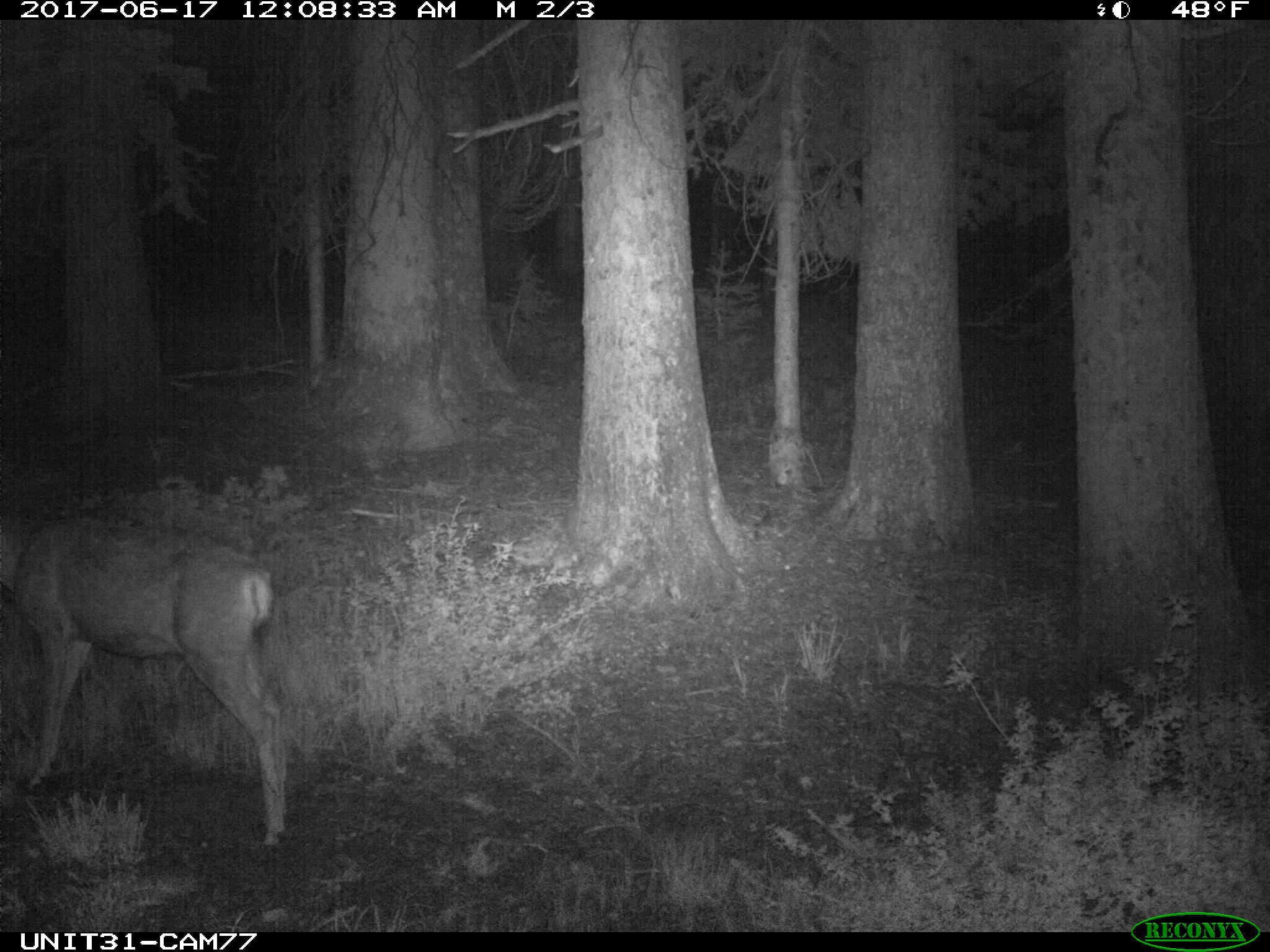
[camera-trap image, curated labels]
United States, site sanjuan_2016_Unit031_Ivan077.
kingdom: Animalia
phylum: Chordata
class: Mammalia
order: Artiodactyla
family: Cervidae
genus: Odocoileus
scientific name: Odocoileus hemionus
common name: mule deer